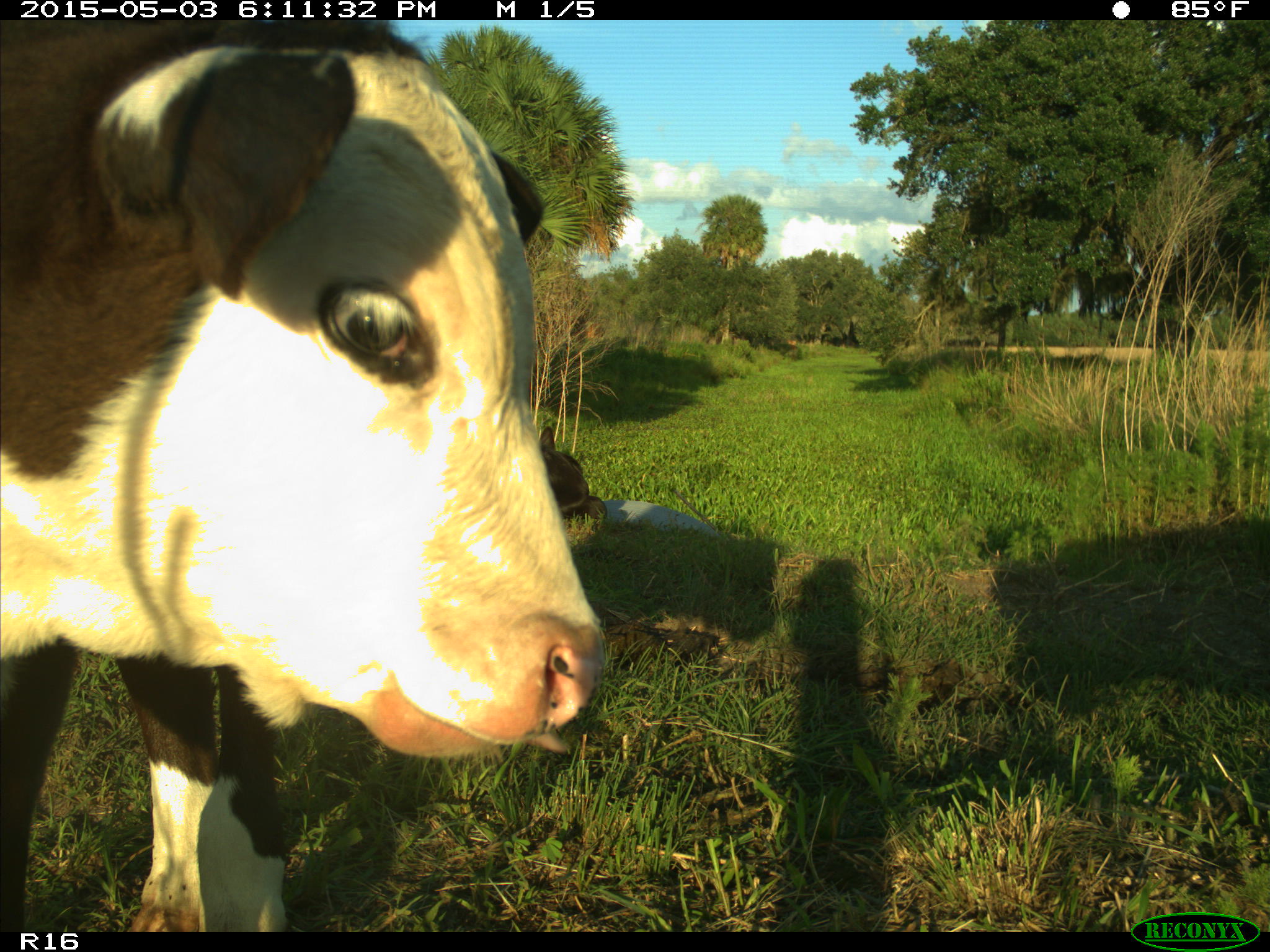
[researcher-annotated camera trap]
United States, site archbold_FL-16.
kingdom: Animalia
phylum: Chordata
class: Mammalia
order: Artiodactyla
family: Bovidae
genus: Bos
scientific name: Bos taurus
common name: domestic cow